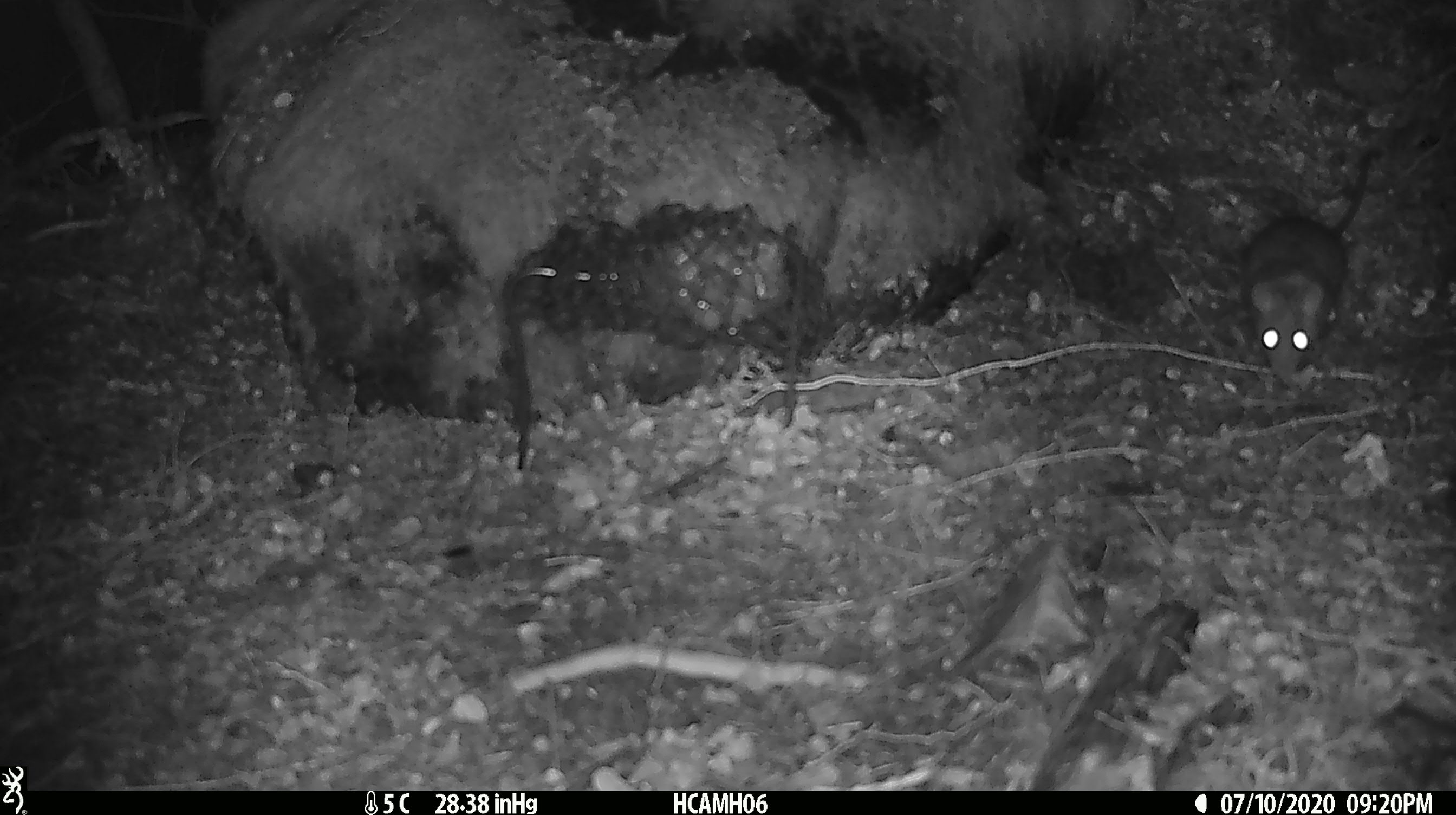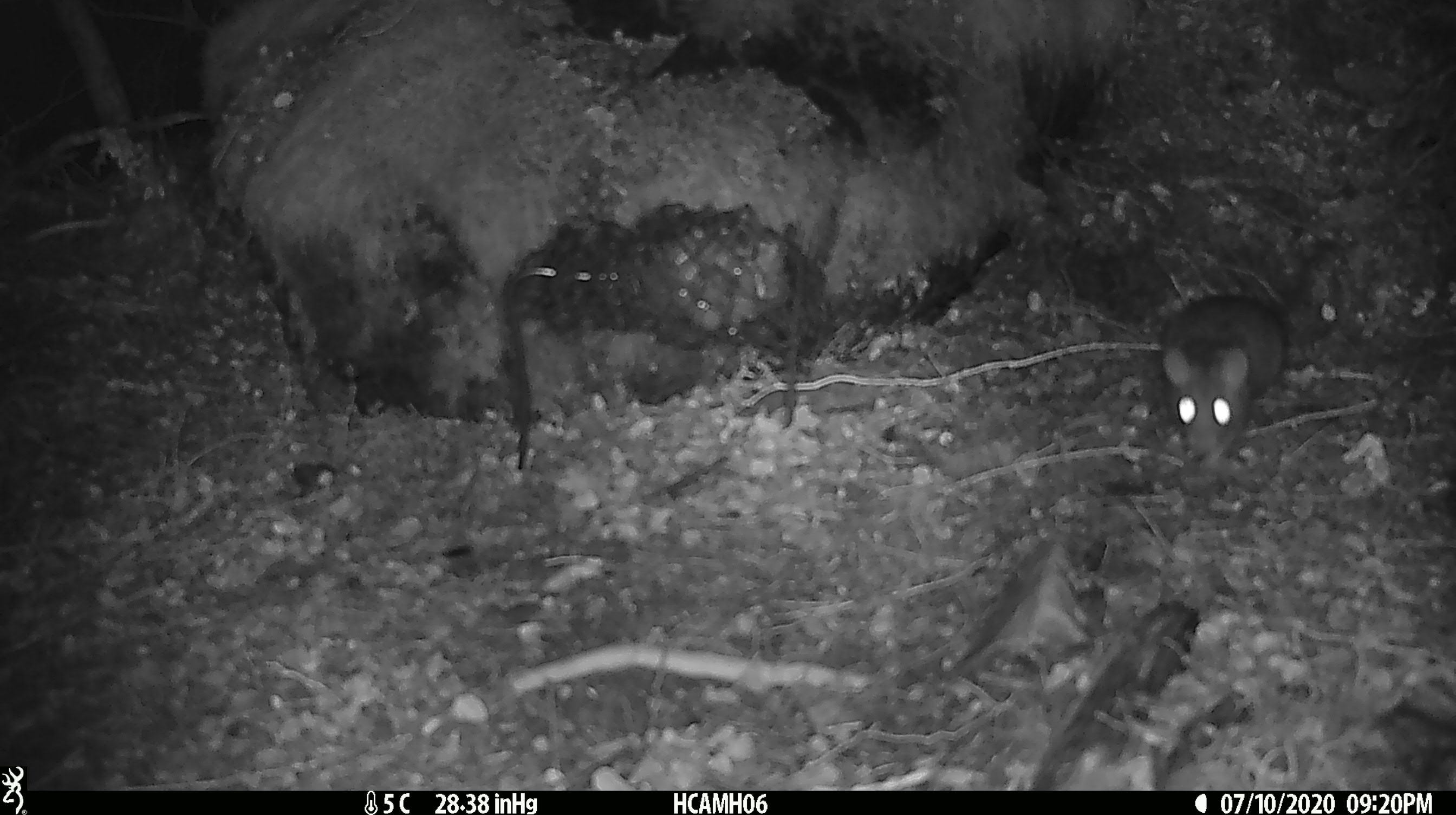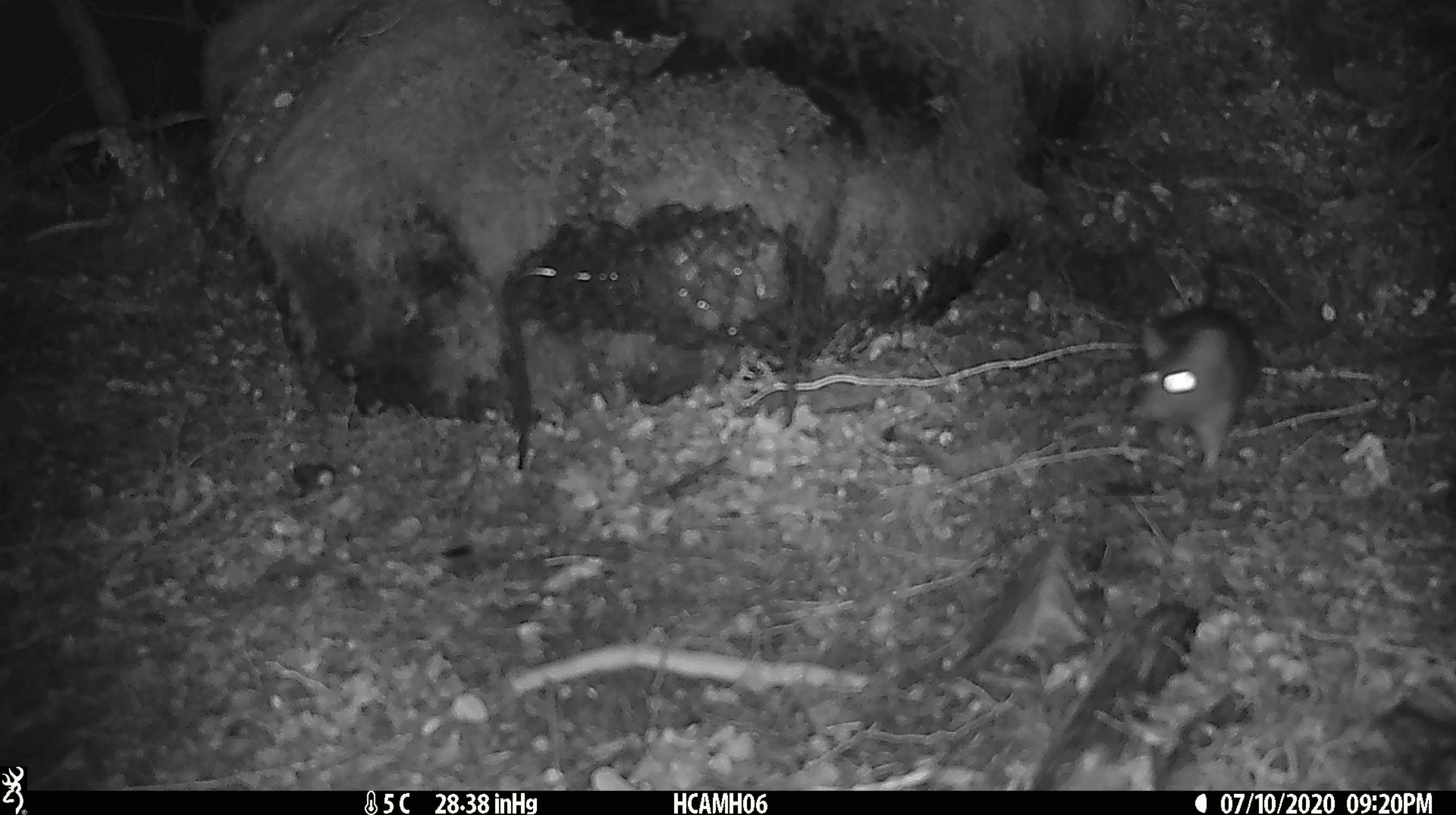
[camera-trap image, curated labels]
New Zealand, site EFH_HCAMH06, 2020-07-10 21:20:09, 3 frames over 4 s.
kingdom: Animalia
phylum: Chordata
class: Mammalia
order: Rodentia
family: Muridae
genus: Rattus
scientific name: Rattus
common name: rat